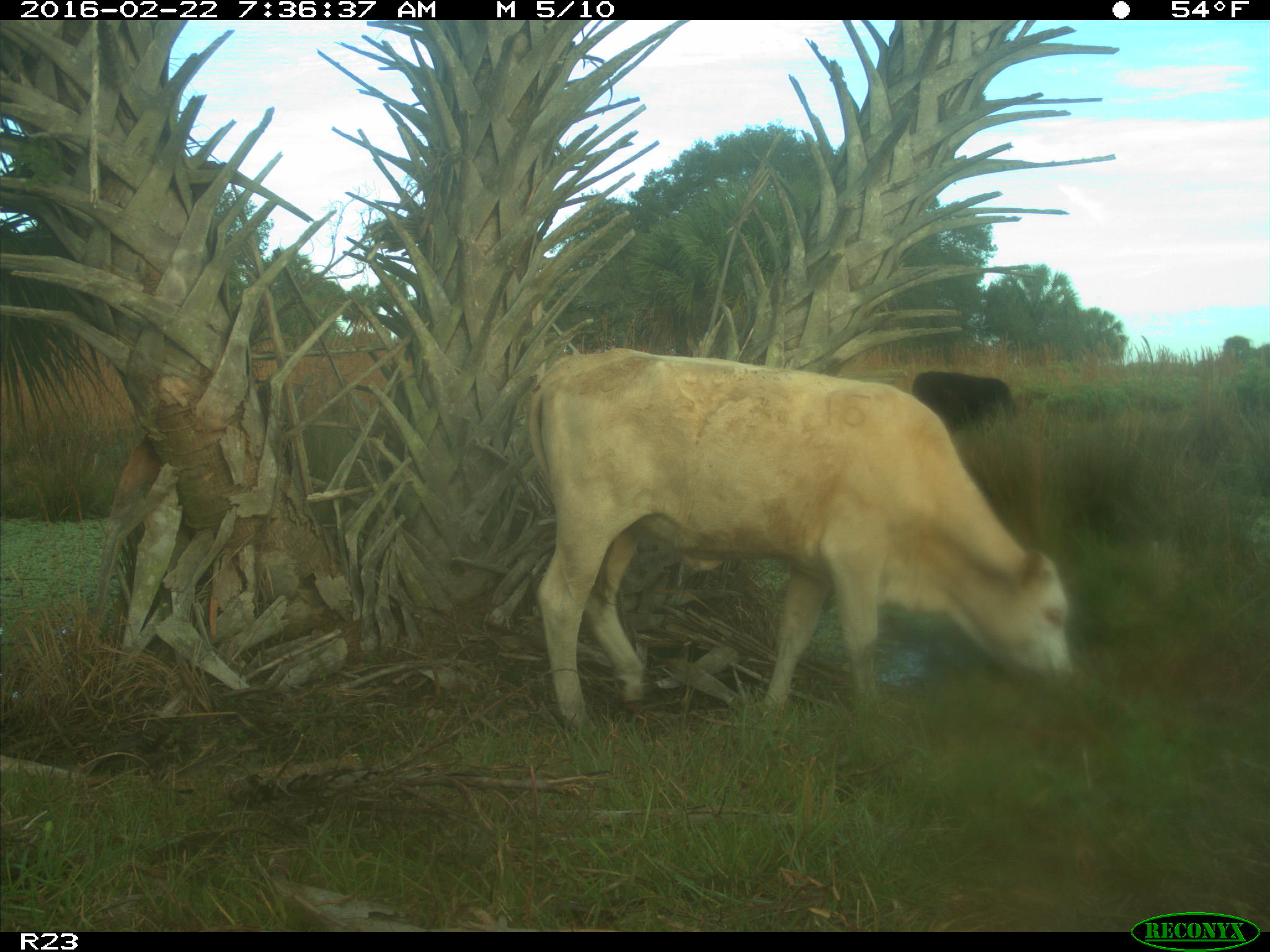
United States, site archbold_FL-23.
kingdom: Animalia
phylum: Chordata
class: Mammalia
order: Artiodactyla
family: Bovidae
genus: Bos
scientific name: Bos taurus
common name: domestic cow